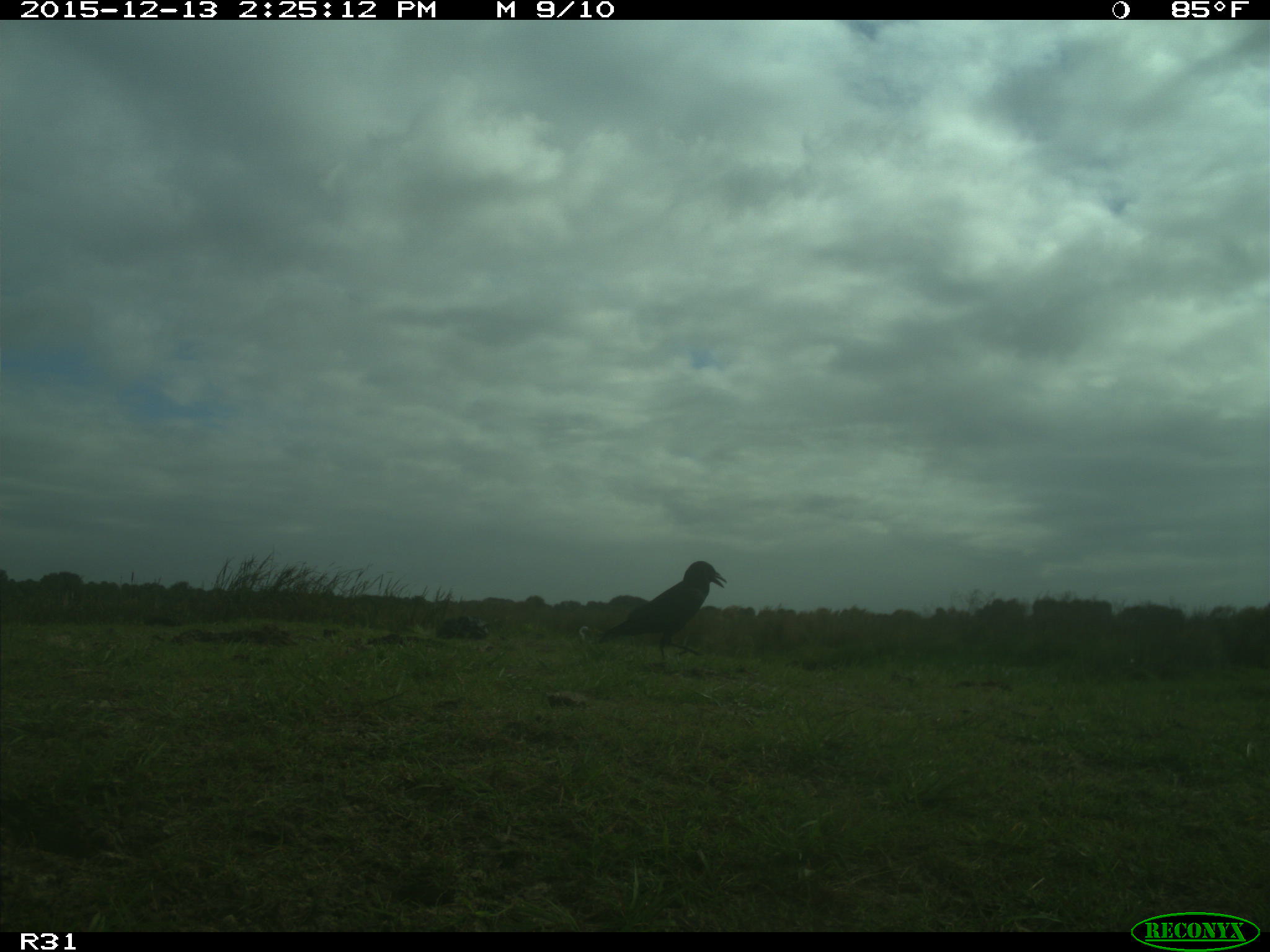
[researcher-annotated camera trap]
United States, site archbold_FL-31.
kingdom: Animalia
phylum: Chordata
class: Aves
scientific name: Aves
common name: birds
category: unidentified bird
Unidentified bird (birds) (Aves).